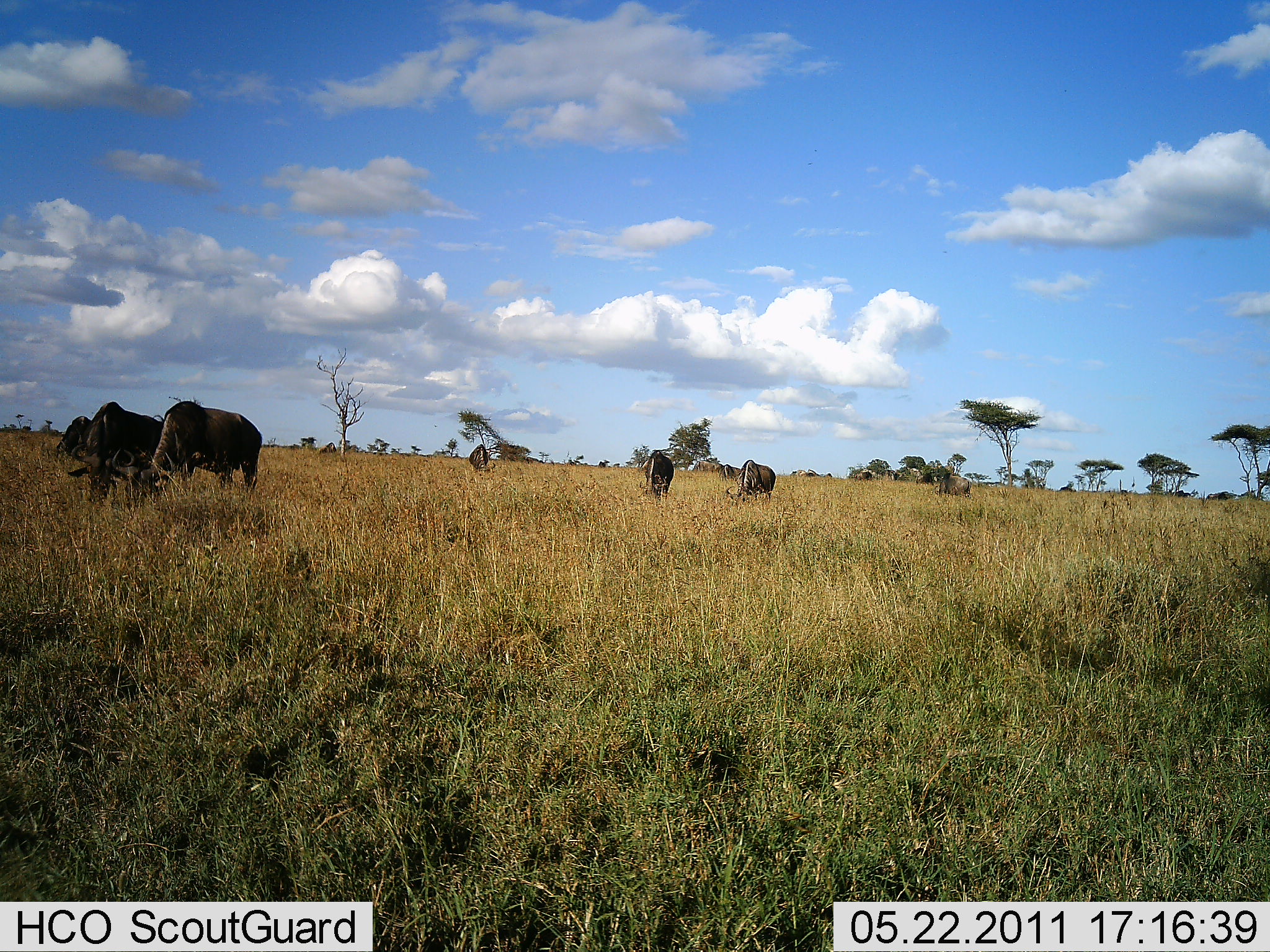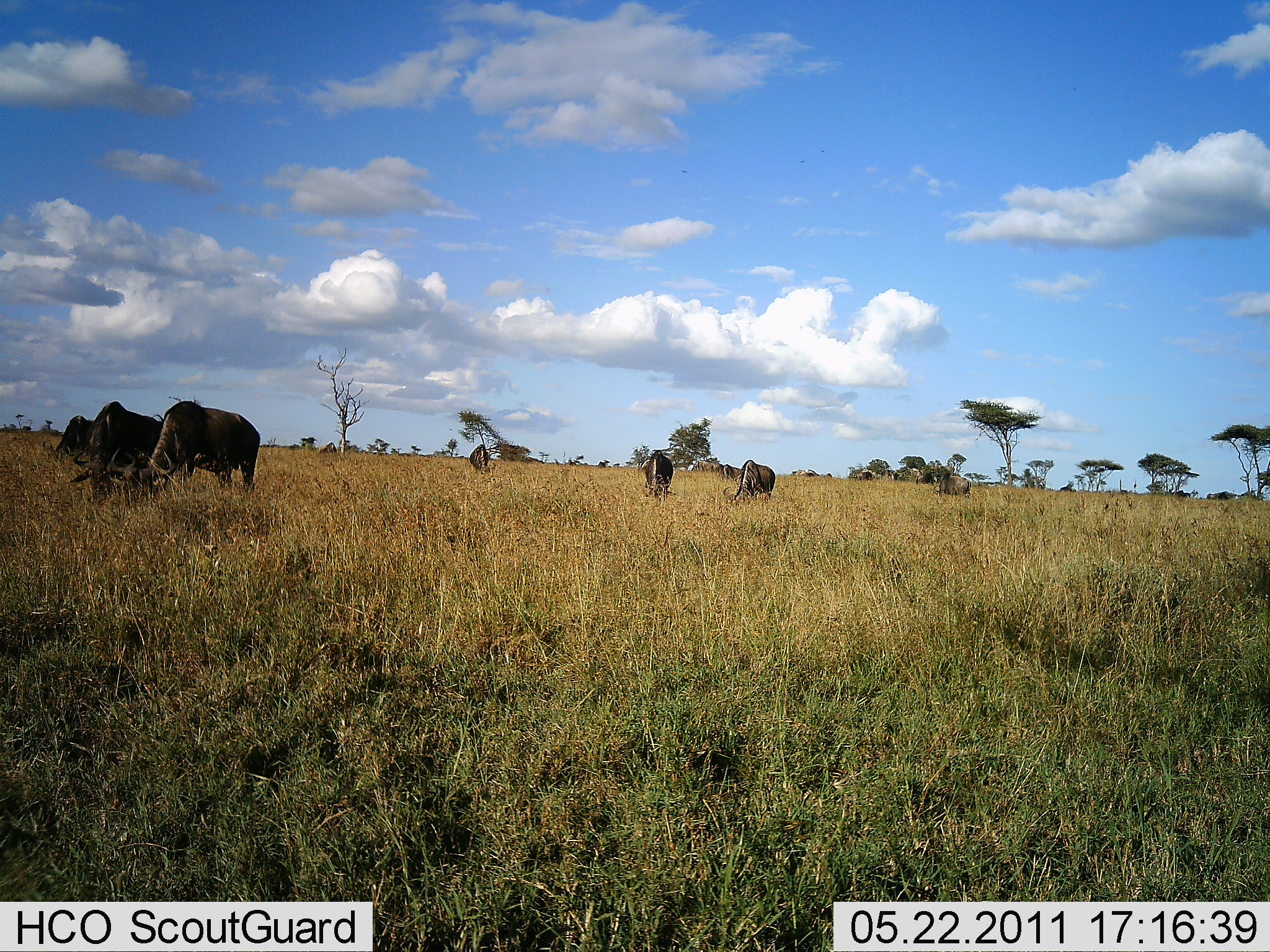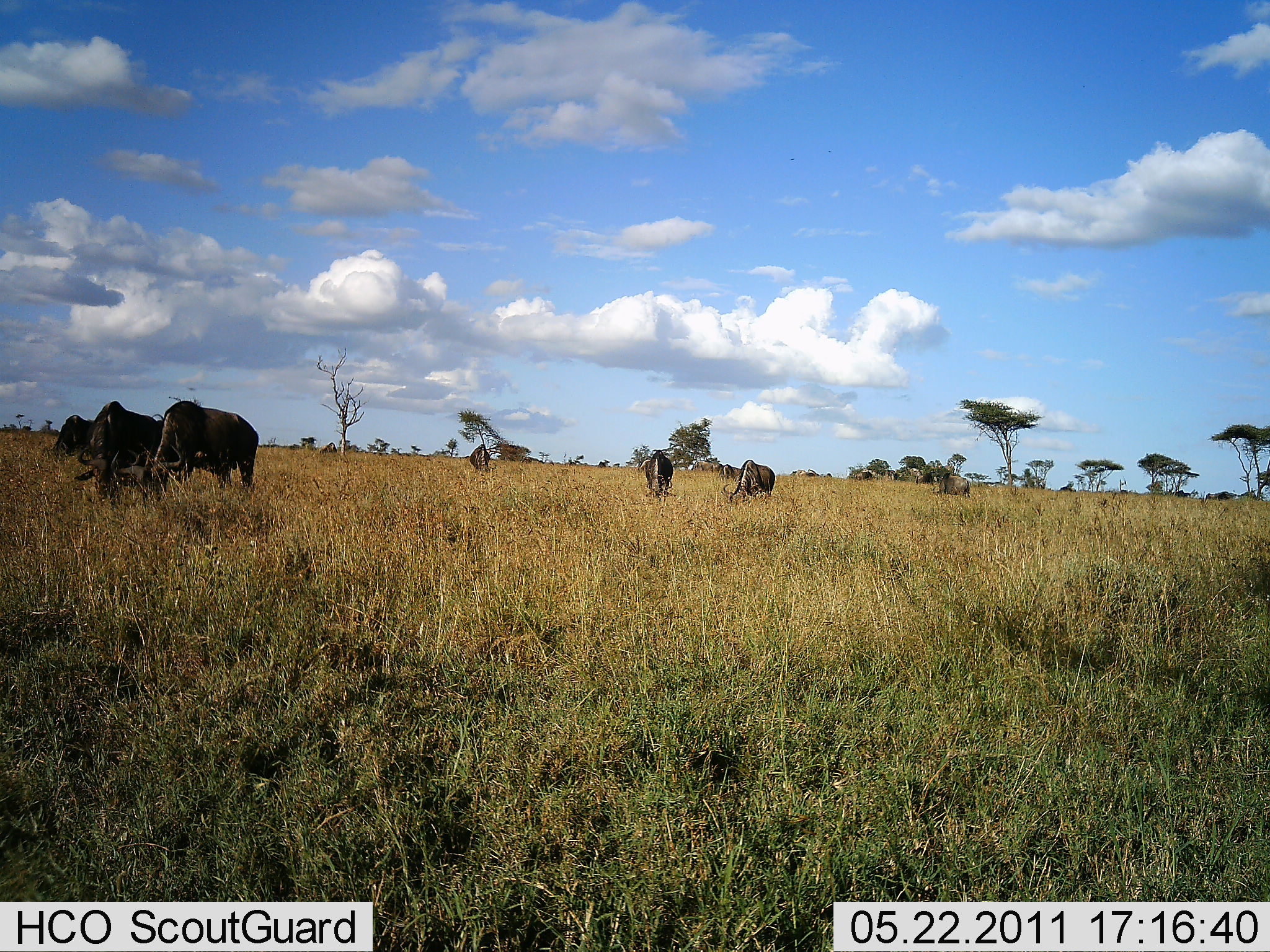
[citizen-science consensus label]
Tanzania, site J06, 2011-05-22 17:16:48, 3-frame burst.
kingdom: Animalia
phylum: Chordata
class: Mammalia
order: Artiodactyla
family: Bovidae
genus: Connochaetes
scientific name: Connochaetes taurinus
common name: blue wildebeest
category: wildebeest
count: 7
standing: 36%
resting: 0%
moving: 0%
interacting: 0%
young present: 0%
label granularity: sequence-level